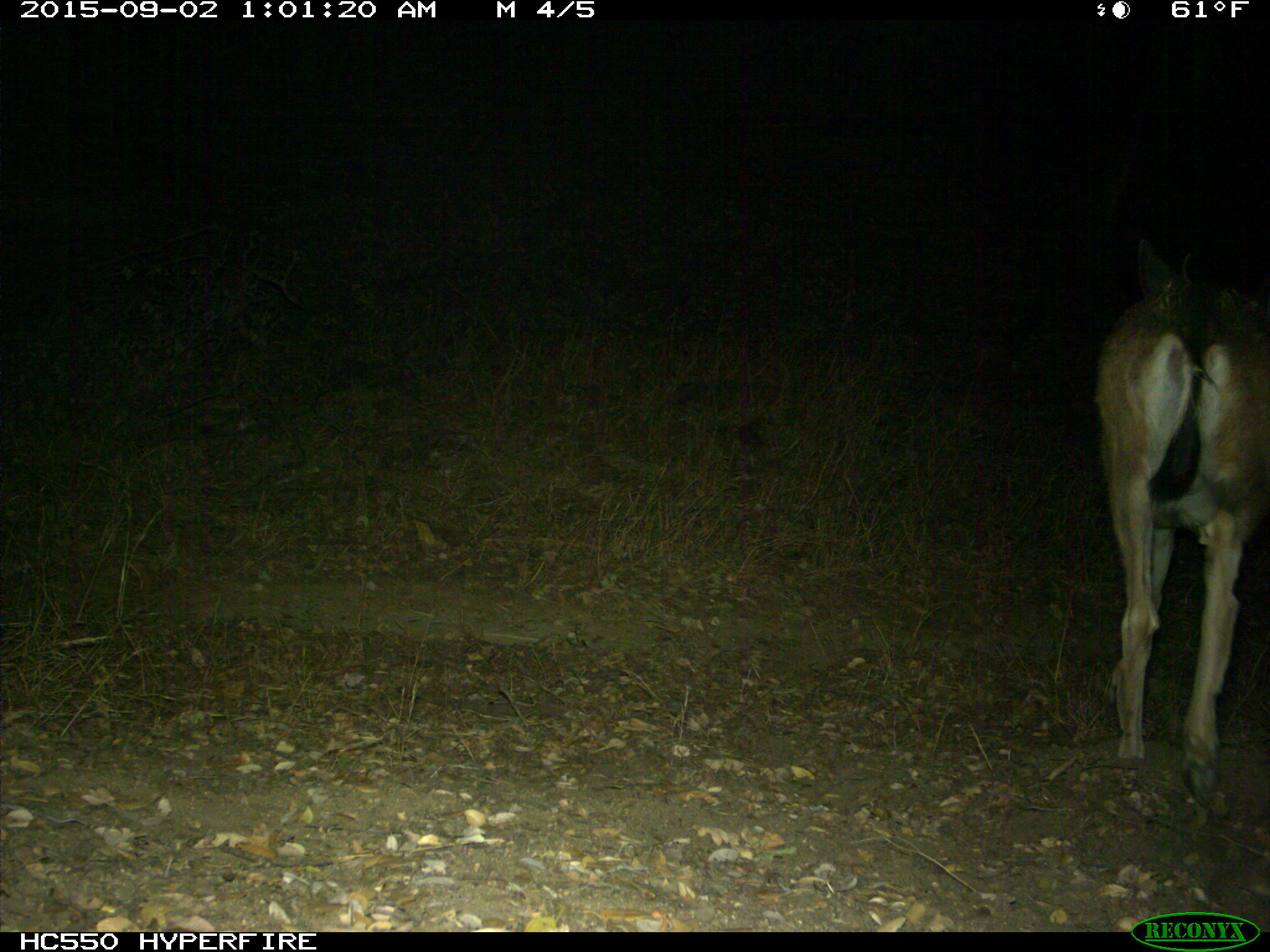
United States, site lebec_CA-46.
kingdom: Animalia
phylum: Chordata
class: Mammalia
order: Artiodactyla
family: Cervidae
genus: Odocoileus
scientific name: Odocoileus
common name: deer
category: unidentified deer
Unidentified deer (deer) (Odocoileus).